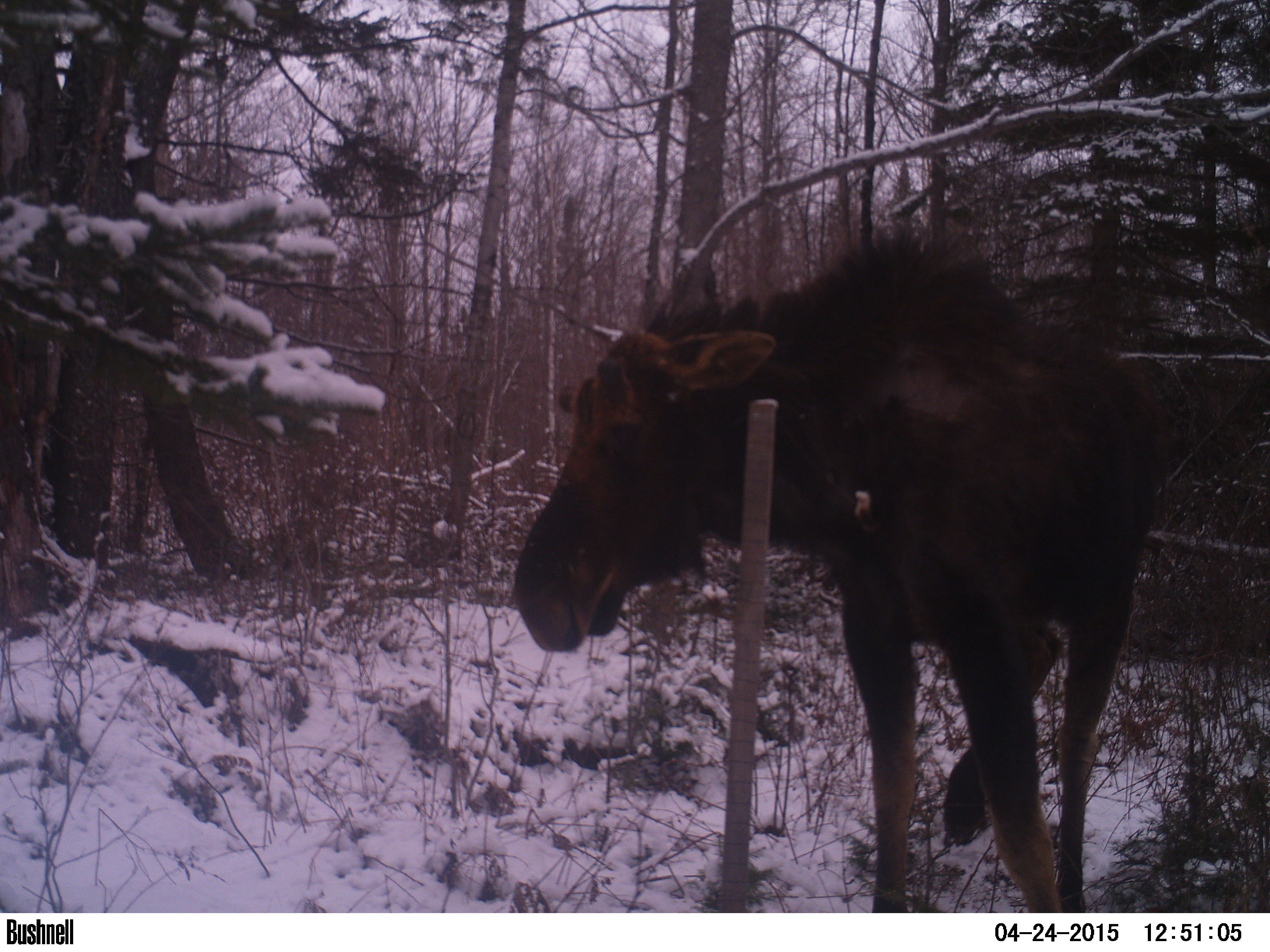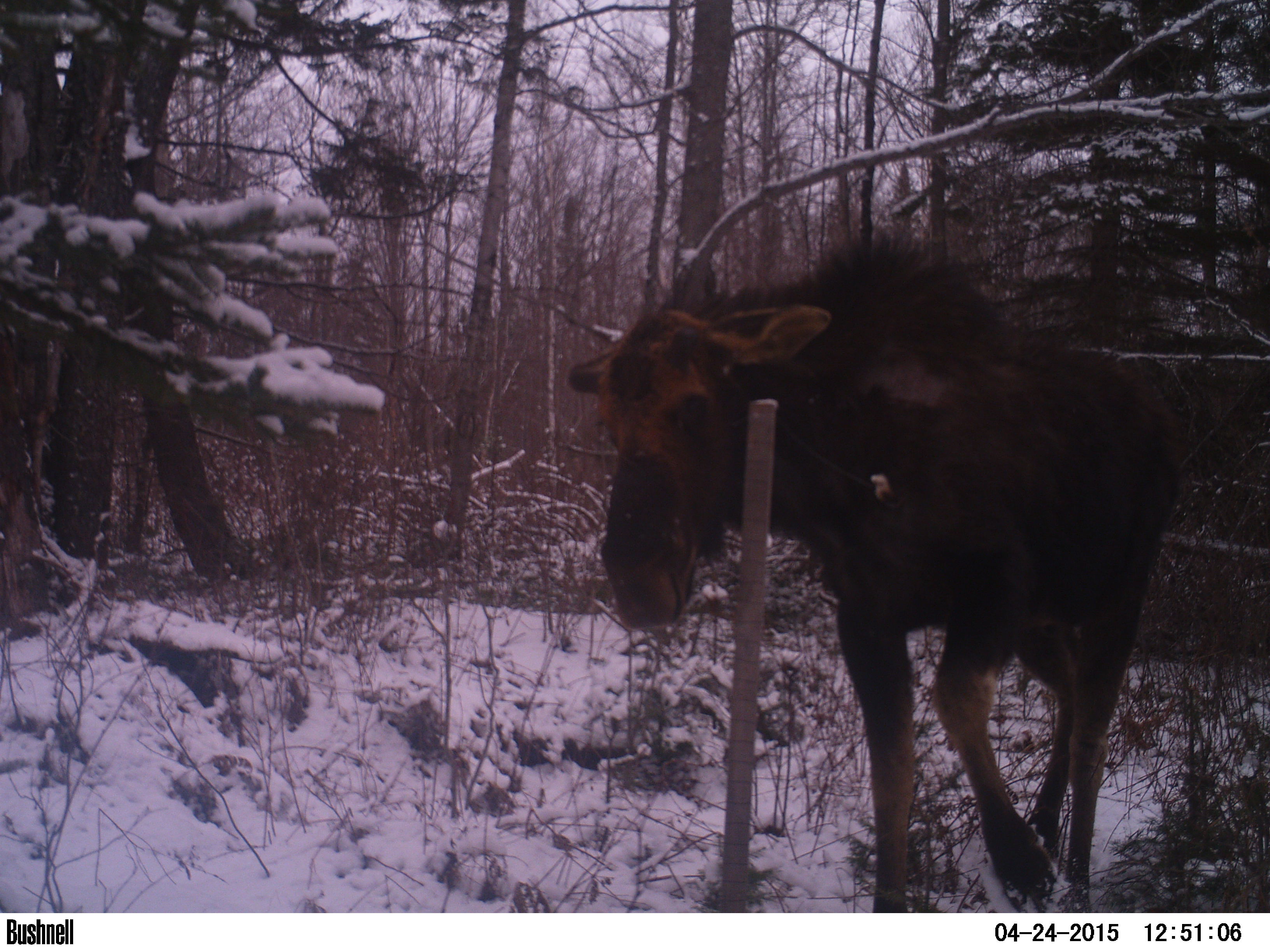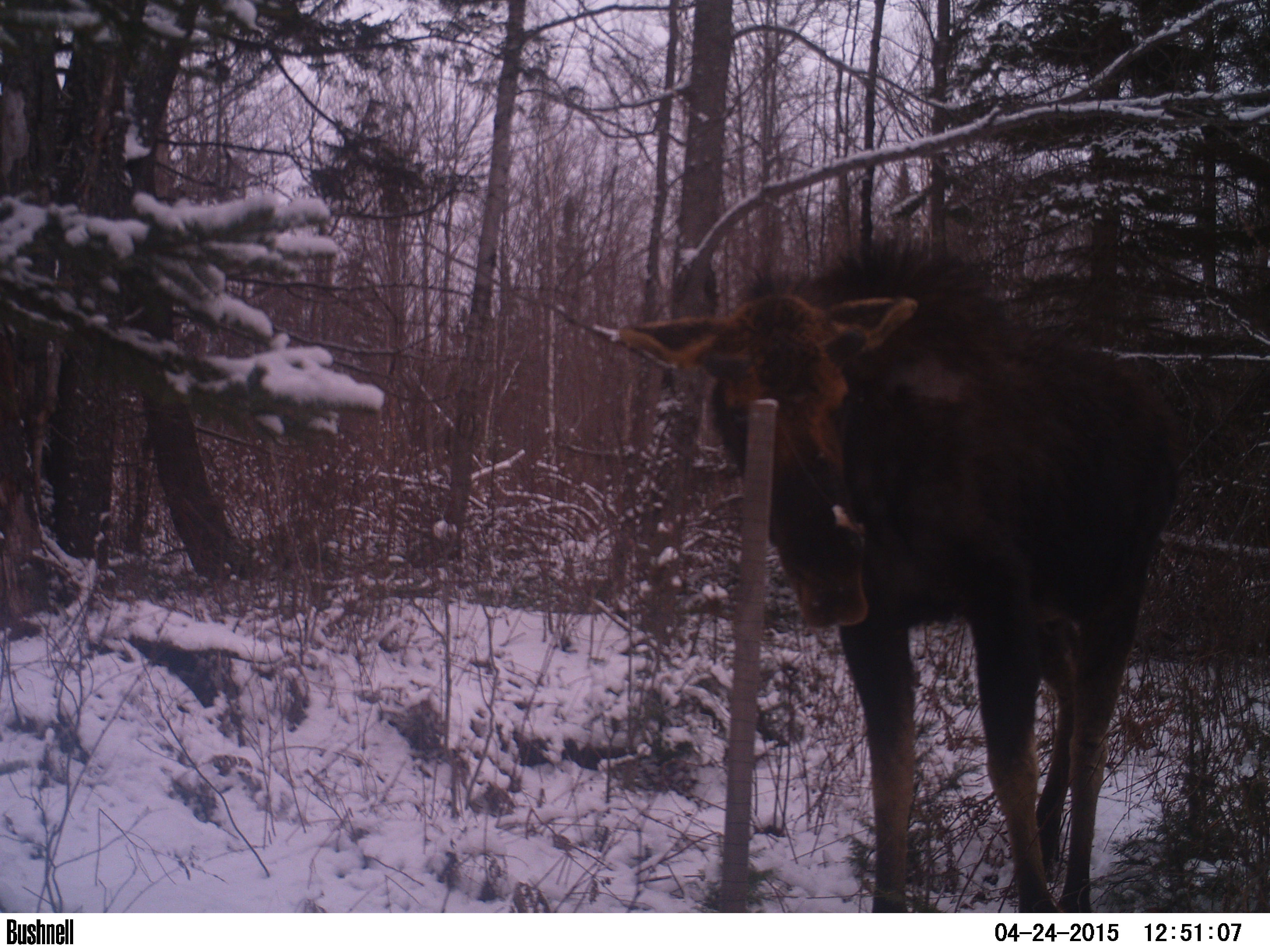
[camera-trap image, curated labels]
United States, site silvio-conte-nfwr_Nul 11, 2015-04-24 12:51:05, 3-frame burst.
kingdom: Animalia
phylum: Chordata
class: Mammalia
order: Artiodactyla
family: Cervidae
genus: Alces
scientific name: Alces alces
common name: moose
Moose (Alces alces).